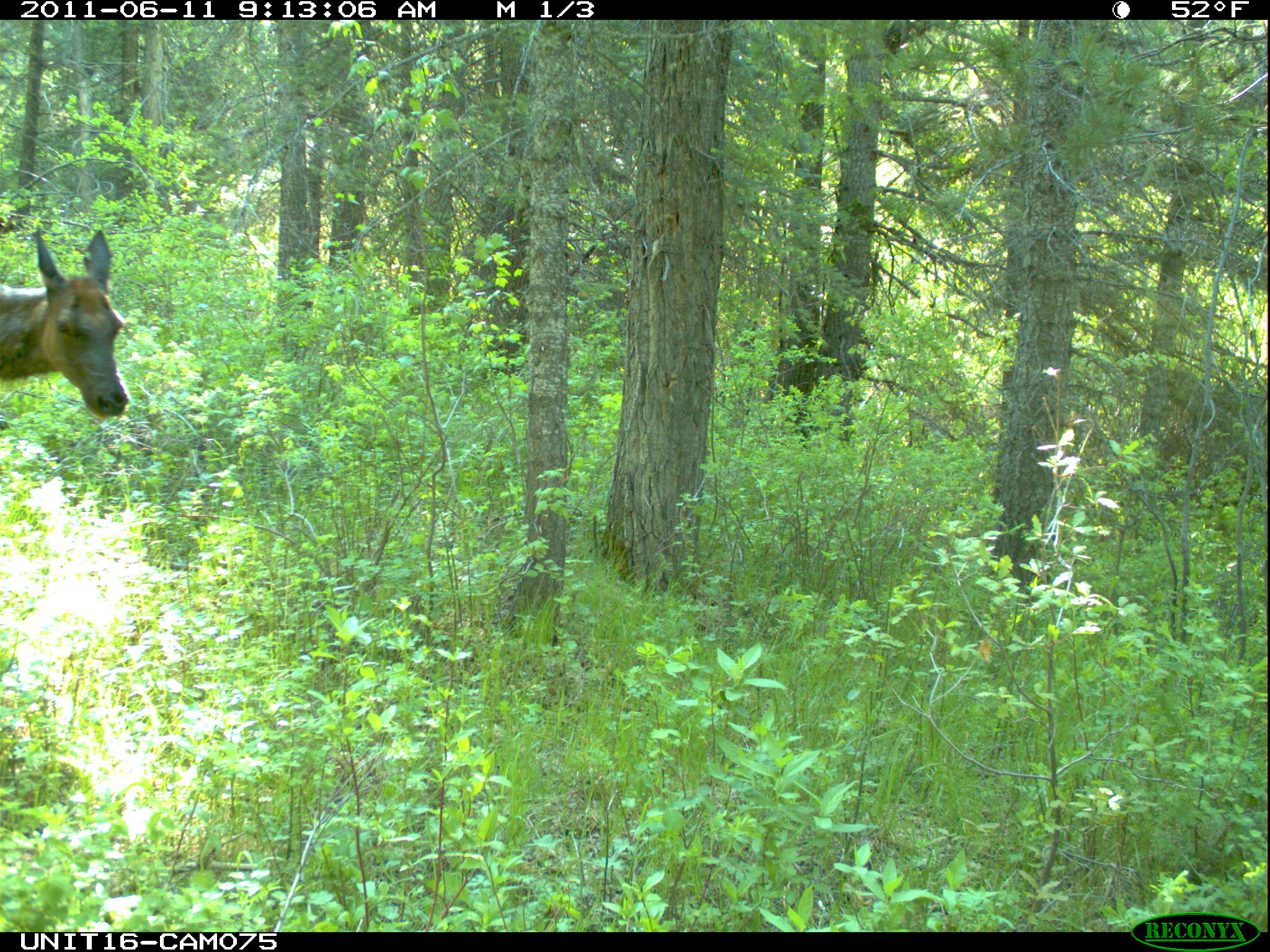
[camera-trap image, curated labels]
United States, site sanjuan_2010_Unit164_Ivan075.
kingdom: Animalia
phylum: Chordata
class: Mammalia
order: Artiodactyla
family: Cervidae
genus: Cervus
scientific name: Cervus elaphus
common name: red deer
Cervus elaphus (red deer).